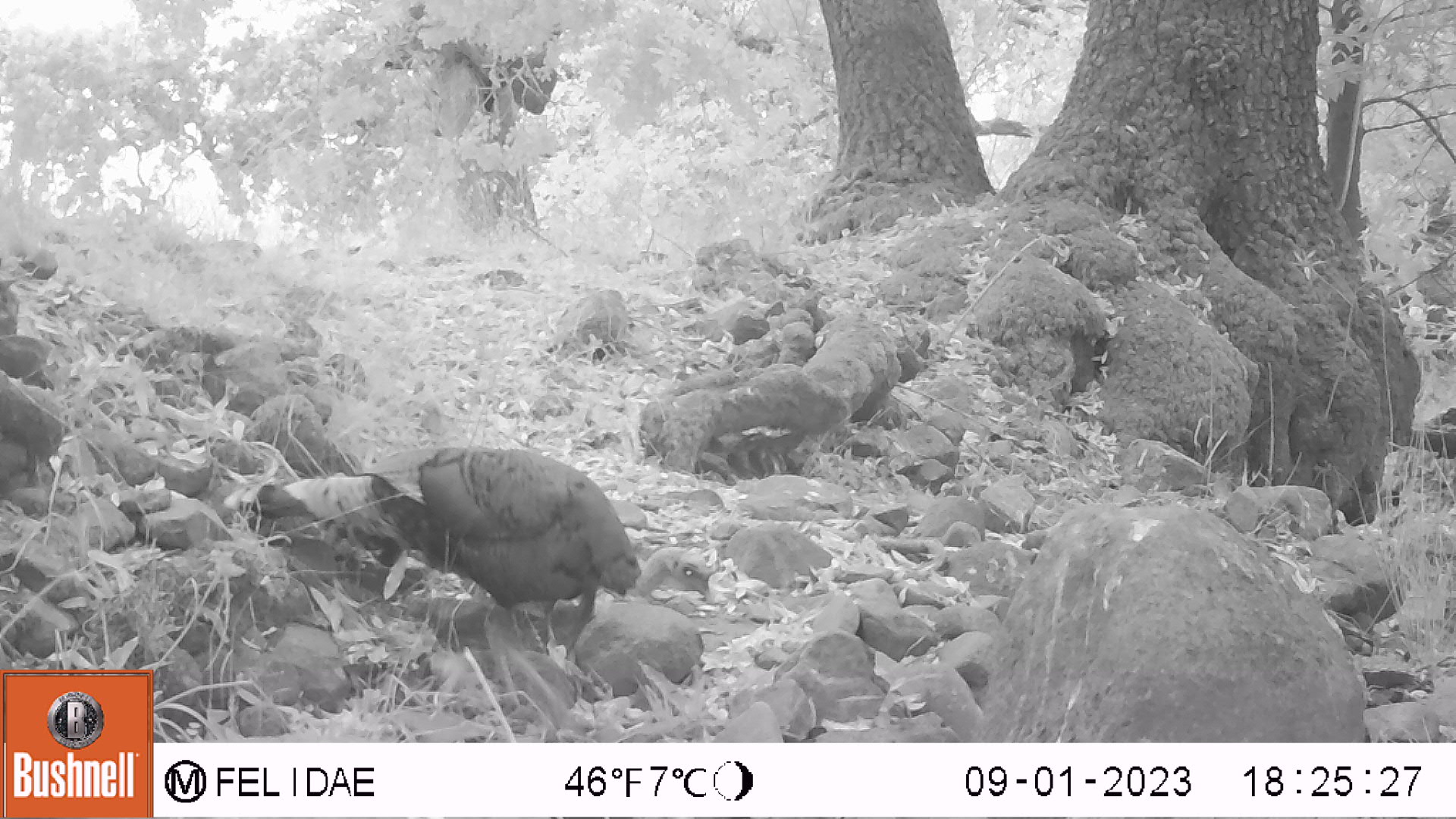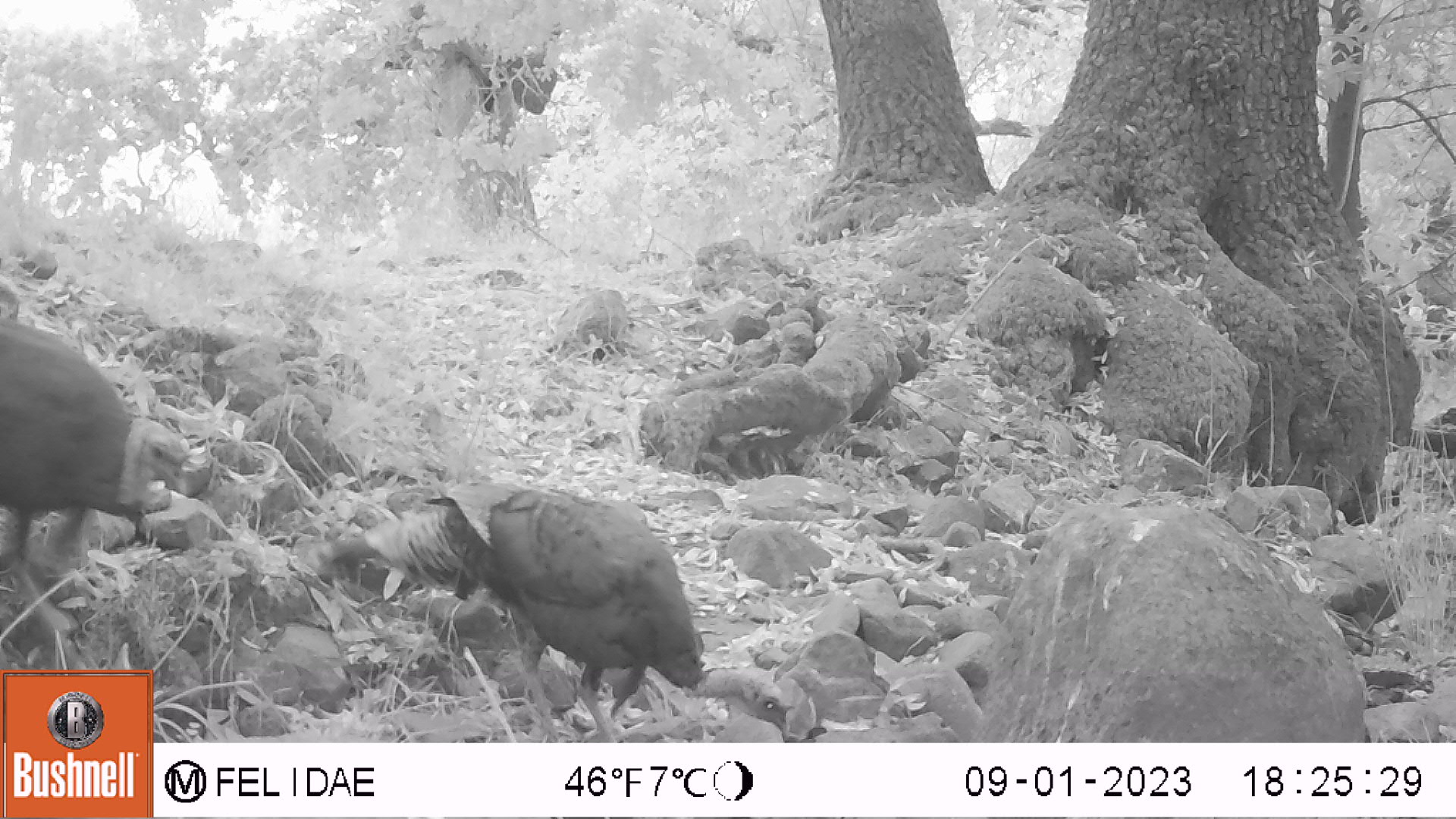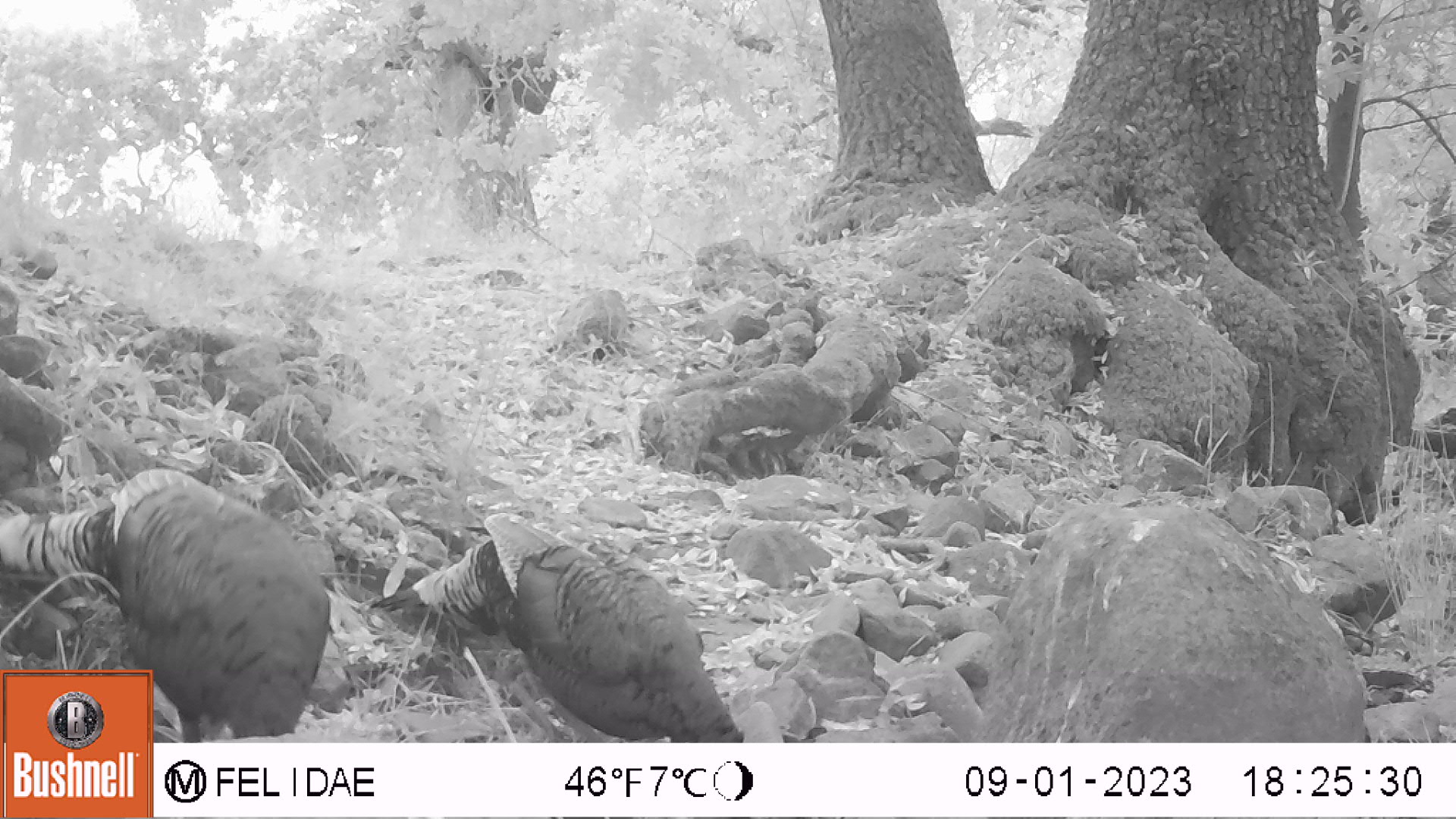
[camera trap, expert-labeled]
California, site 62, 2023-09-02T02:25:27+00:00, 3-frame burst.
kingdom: Animalia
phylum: Chordata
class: Aves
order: Galliformes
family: Phasianidae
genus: Meleagris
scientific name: Meleagris gallopavo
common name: turkey